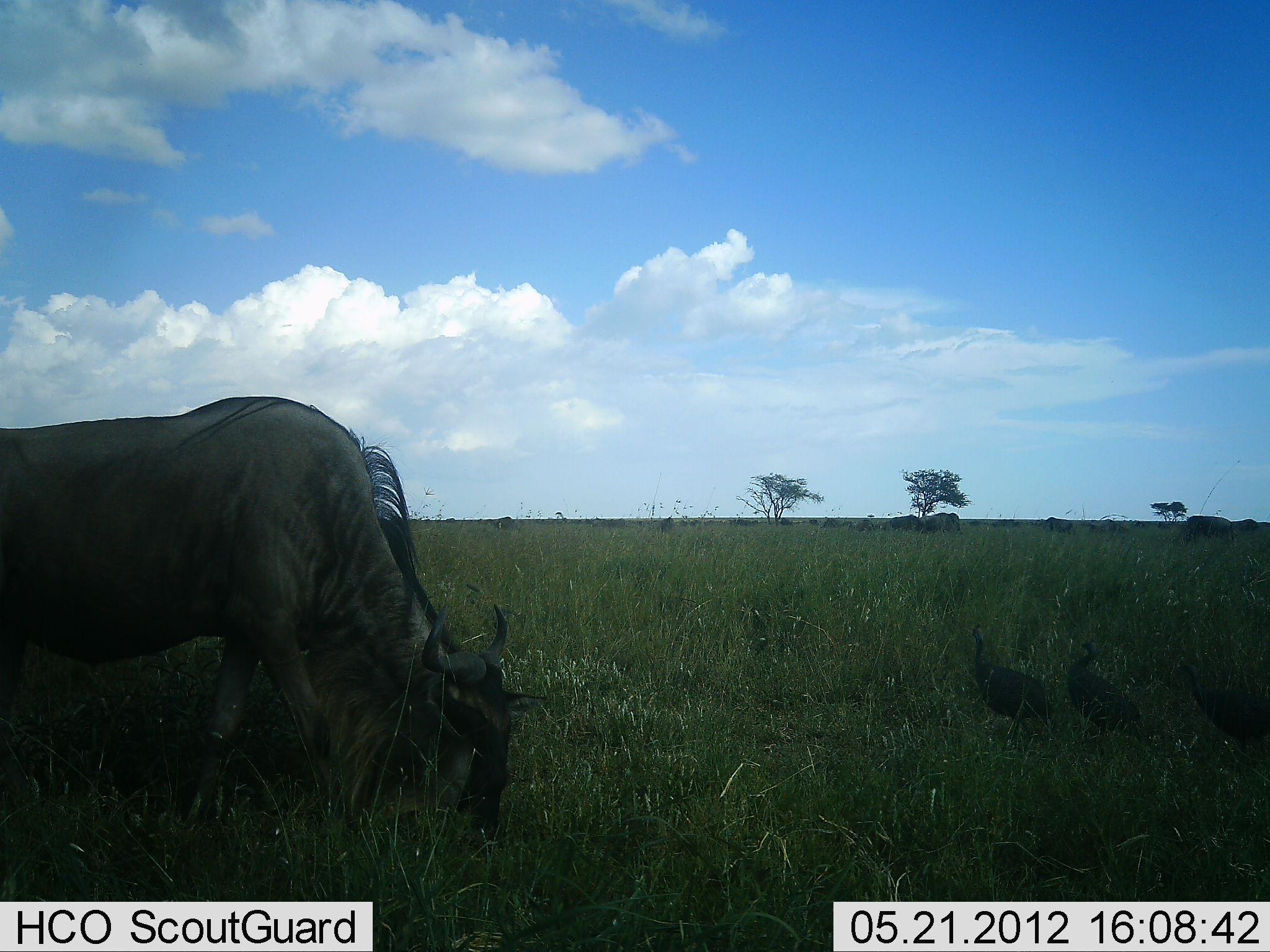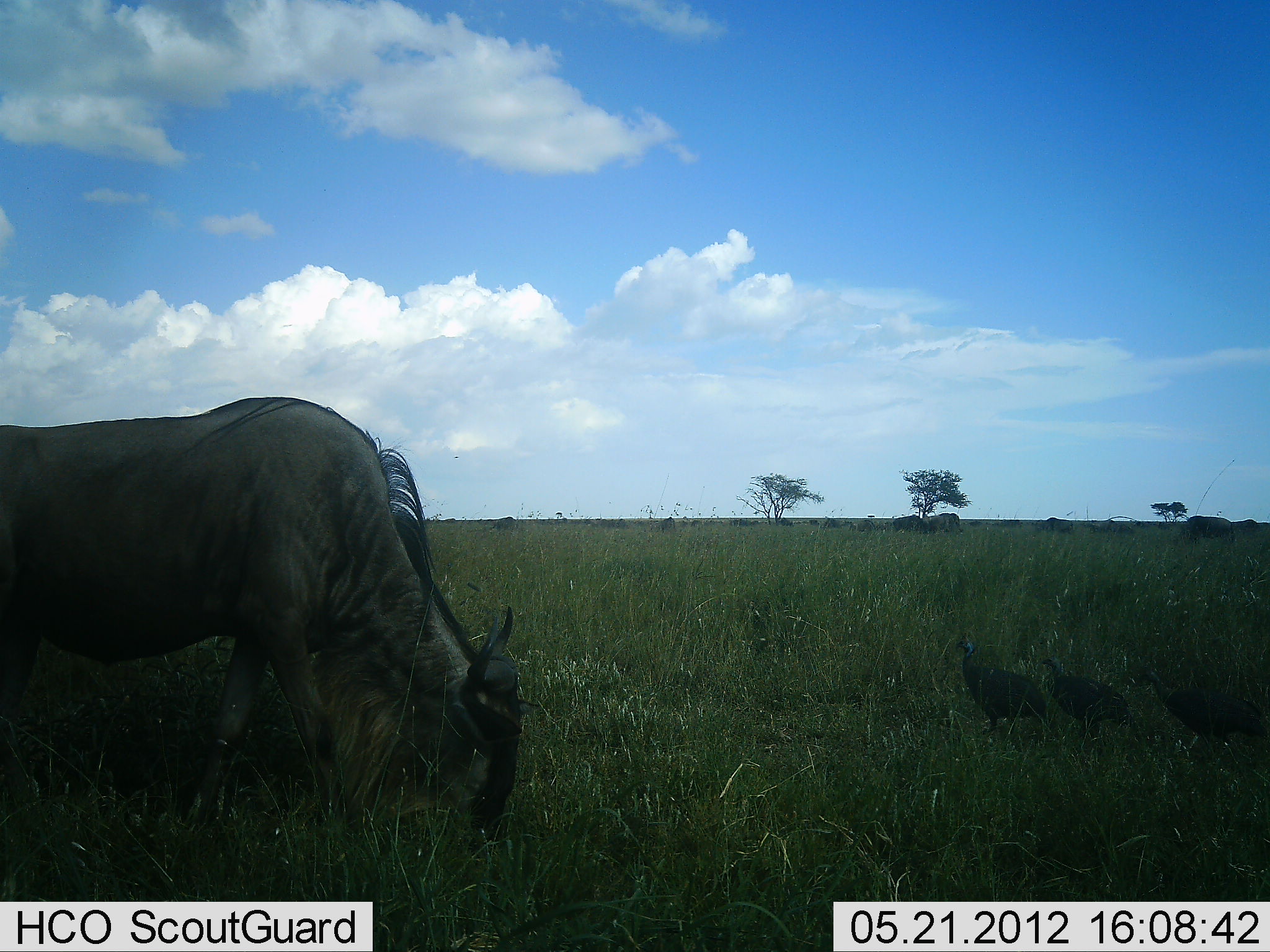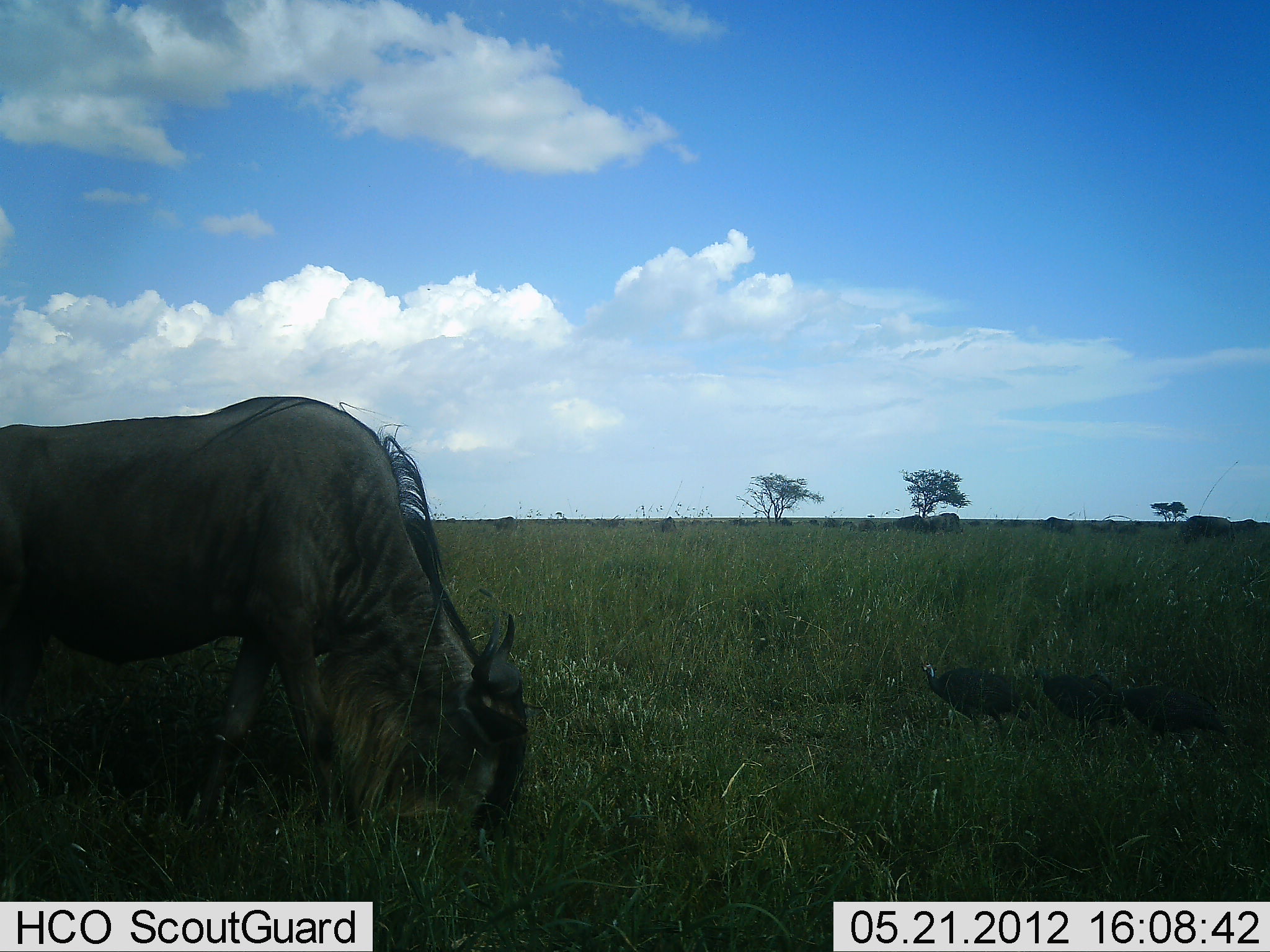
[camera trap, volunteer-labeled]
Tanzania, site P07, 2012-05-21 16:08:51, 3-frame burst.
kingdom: Animalia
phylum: Chordata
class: Aves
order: Galliformes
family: Numididae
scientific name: Numididae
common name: guinea fowl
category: guineafowl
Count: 3.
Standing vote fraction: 14%.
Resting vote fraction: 0%.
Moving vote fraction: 79%.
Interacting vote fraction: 0%.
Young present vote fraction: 0%.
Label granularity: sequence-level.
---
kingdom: Animalia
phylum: Chordata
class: Mammalia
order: Artiodactyla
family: Bovidae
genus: Connochaetes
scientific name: Connochaetes taurinus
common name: blue wildebeest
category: wildebeest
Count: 1.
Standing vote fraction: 27%.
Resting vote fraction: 0%.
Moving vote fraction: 13%.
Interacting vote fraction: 0%.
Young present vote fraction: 0%.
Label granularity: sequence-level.